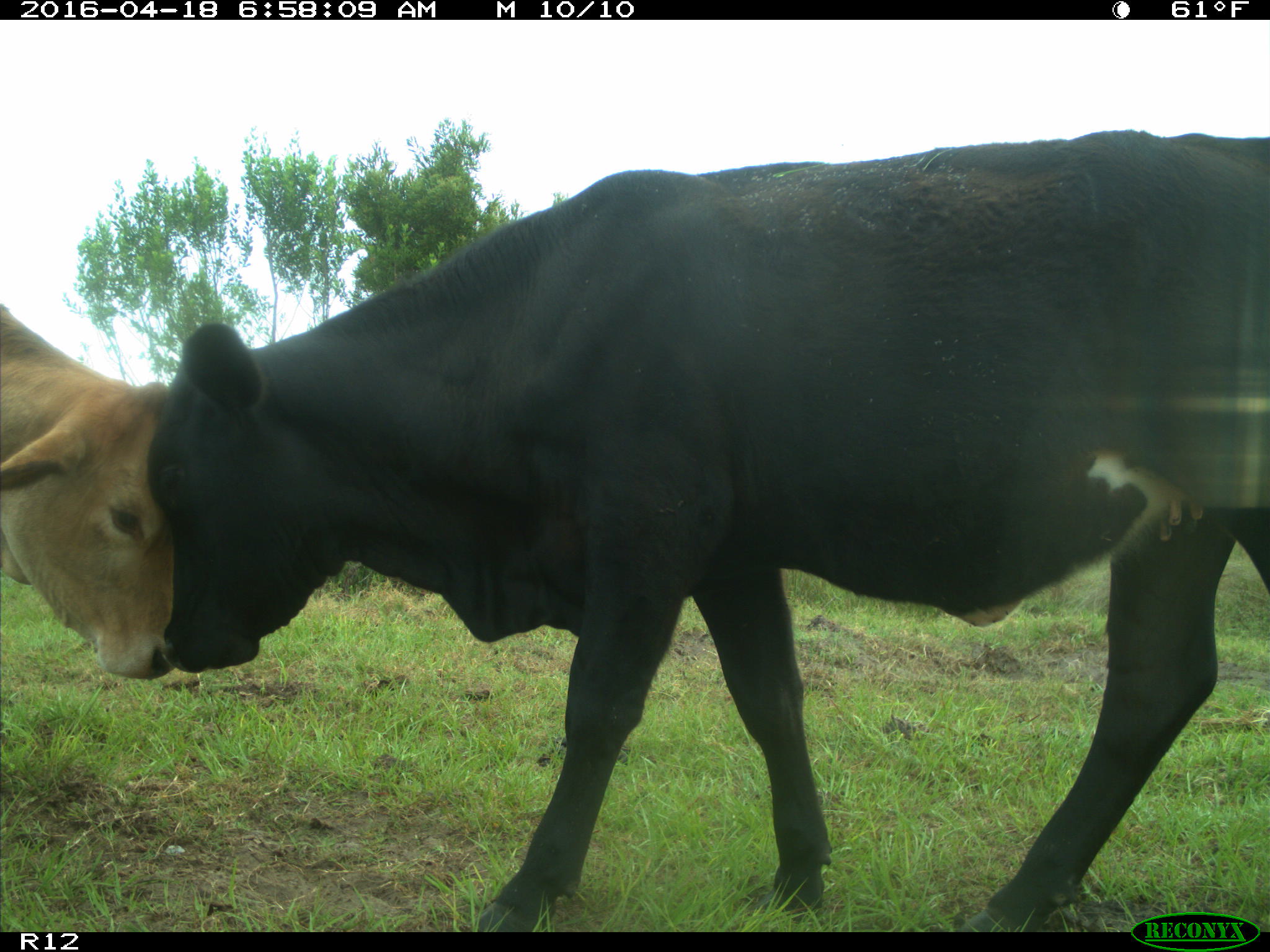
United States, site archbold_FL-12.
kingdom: Animalia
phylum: Chordata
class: Mammalia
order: Artiodactyla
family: Bovidae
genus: Bos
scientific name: Bos taurus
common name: domestic cow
Bos taurus (domestic cow).